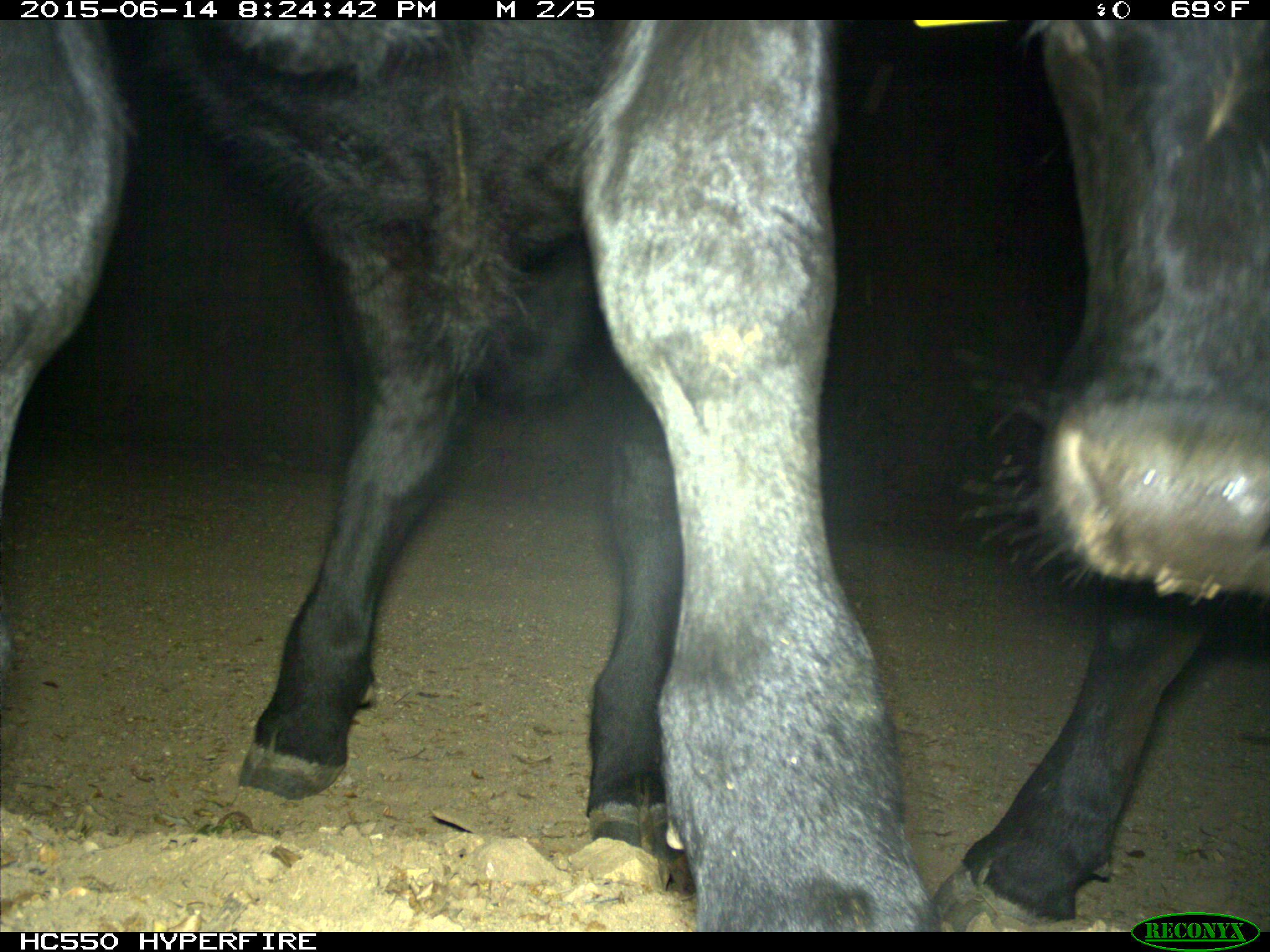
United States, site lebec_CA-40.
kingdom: Animalia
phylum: Chordata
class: Mammalia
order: Artiodactyla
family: Bovidae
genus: Bos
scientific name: Bos taurus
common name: domestic cow